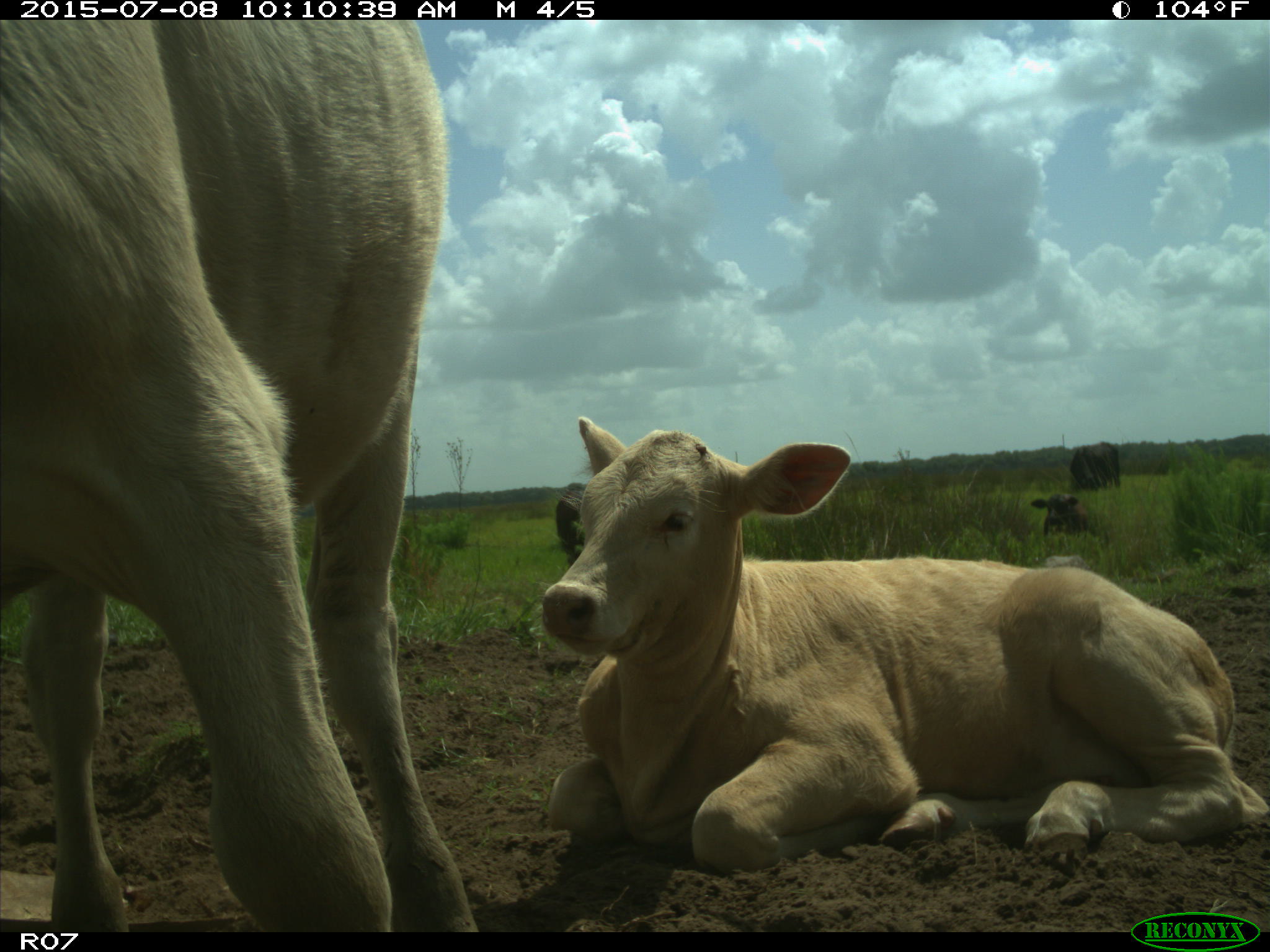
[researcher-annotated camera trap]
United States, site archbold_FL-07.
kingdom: Animalia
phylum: Chordata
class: Mammalia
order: Artiodactyla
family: Bovidae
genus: Bos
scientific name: Bos taurus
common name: domestic cow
Bos taurus (domestic cow).